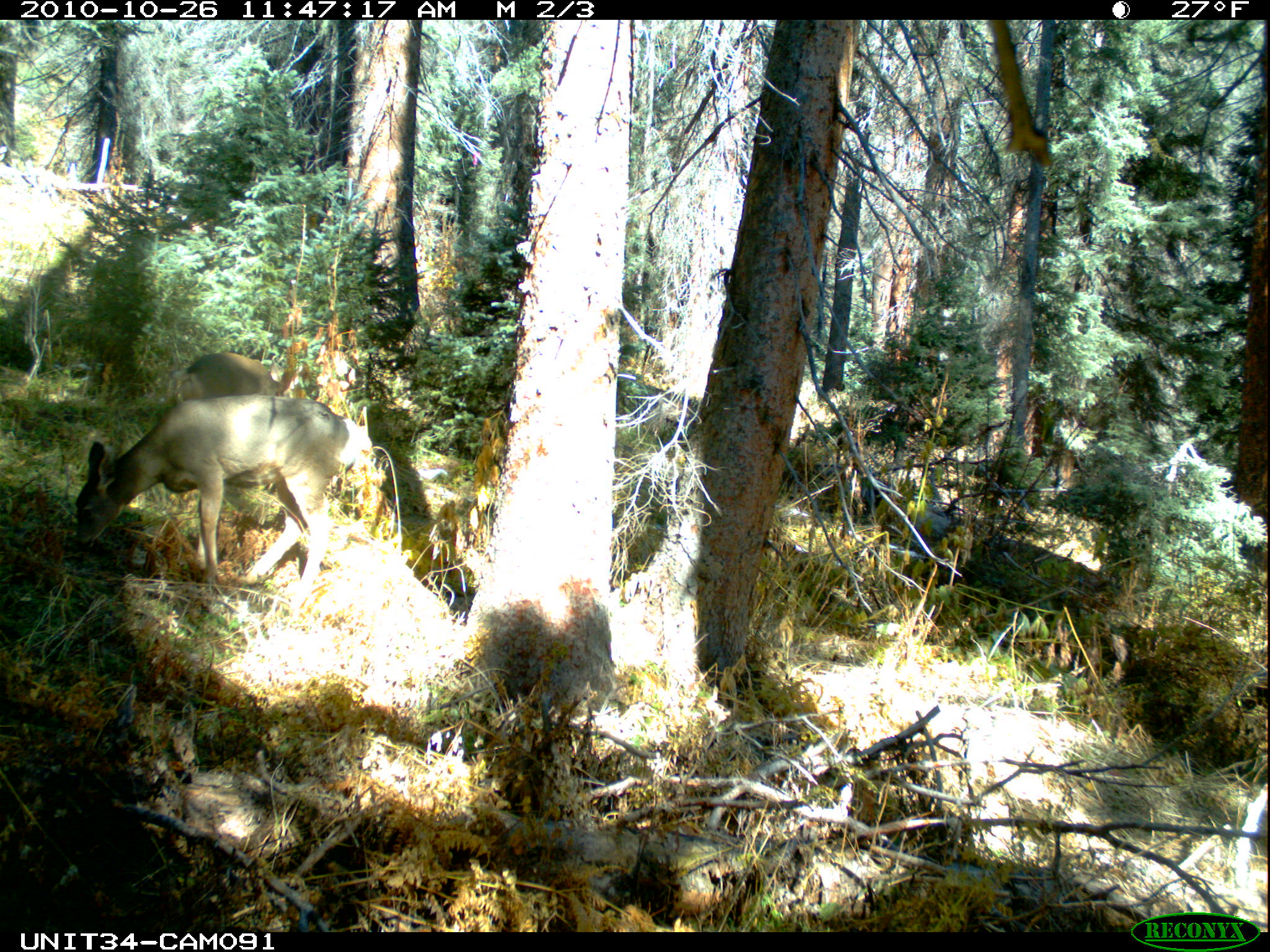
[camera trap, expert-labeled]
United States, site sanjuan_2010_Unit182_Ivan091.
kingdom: Animalia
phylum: Chordata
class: Mammalia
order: Artiodactyla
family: Cervidae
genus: Odocoileus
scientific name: Odocoileus hemionus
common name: mule deer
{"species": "Odocoileus hemionus (mule deer)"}